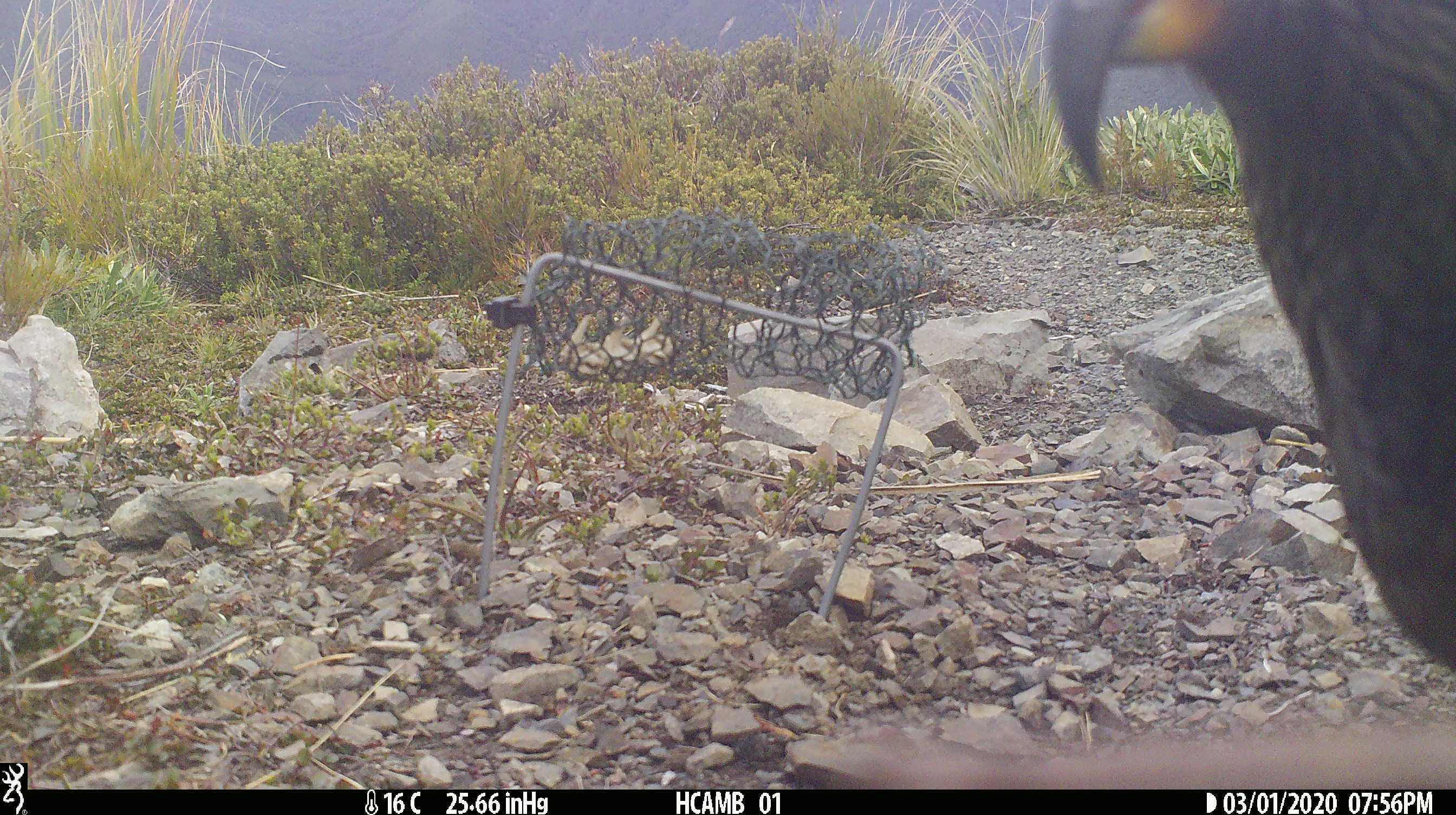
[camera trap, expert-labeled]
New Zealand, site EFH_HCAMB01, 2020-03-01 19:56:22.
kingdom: Animalia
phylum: Chordata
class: Aves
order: Psittaciformes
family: Strigopidae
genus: Nestor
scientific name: Nestor notabilis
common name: kea